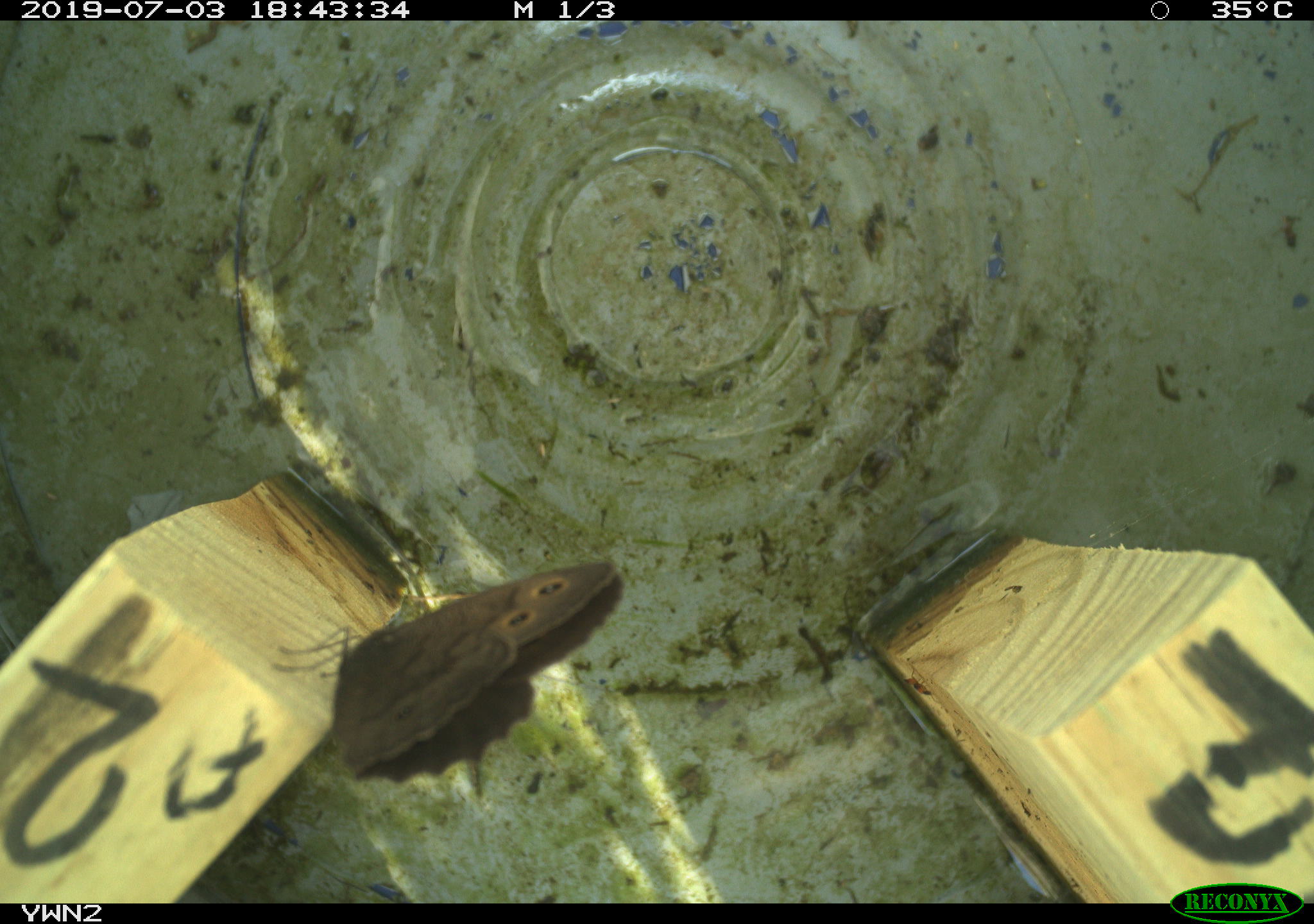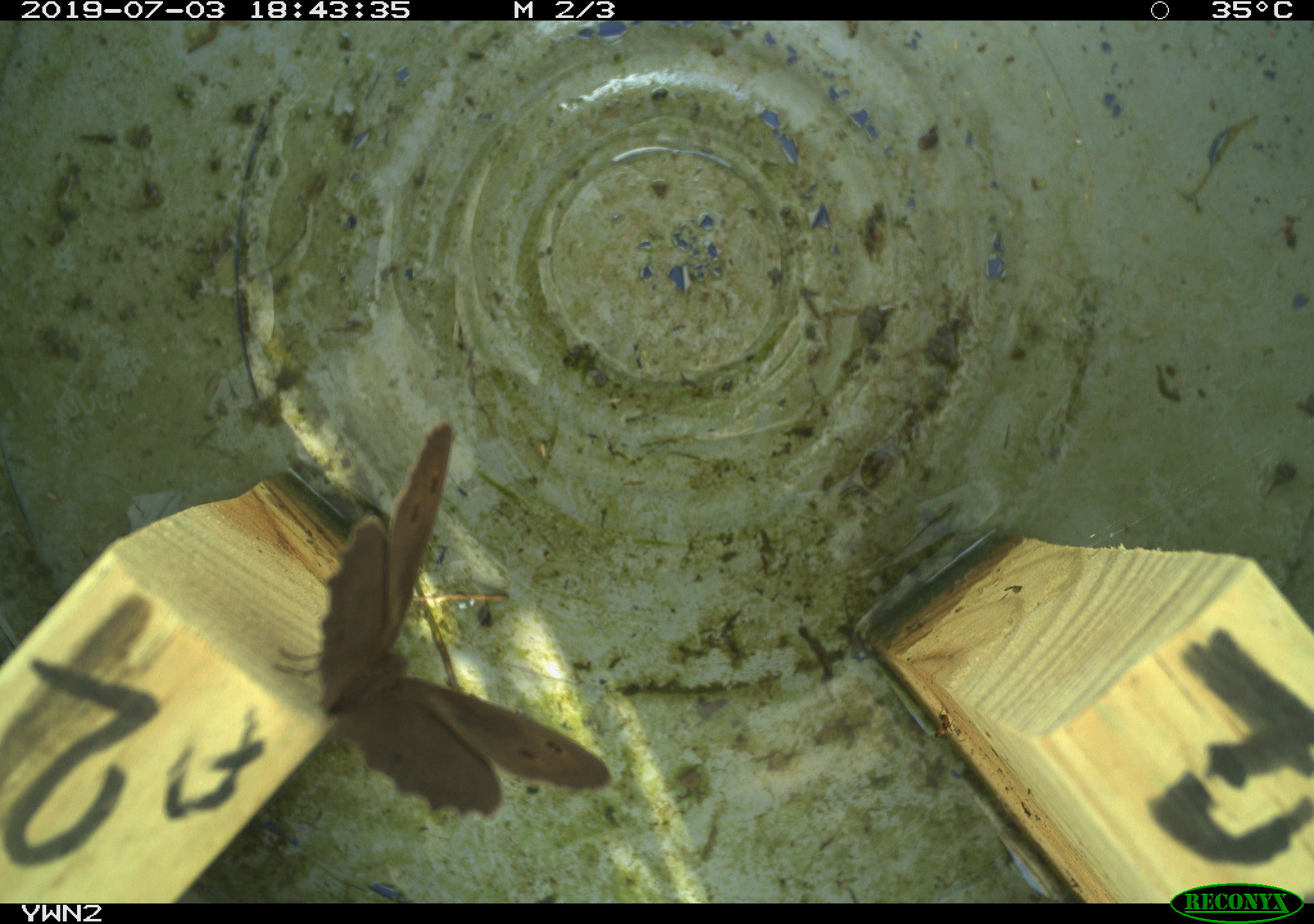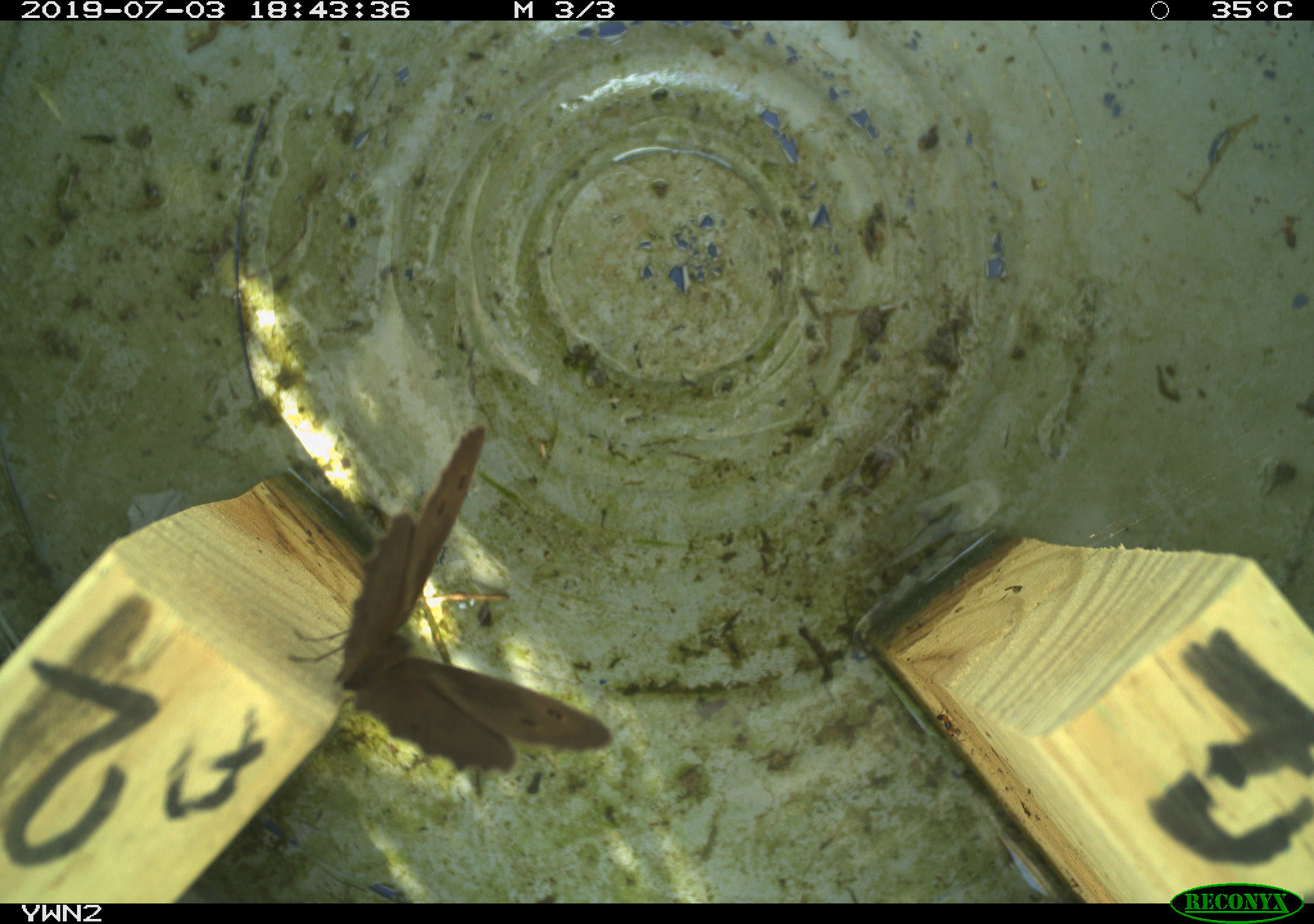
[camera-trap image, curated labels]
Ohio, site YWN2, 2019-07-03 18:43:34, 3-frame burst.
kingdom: Animalia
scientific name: Animalia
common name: animal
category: invertebrate